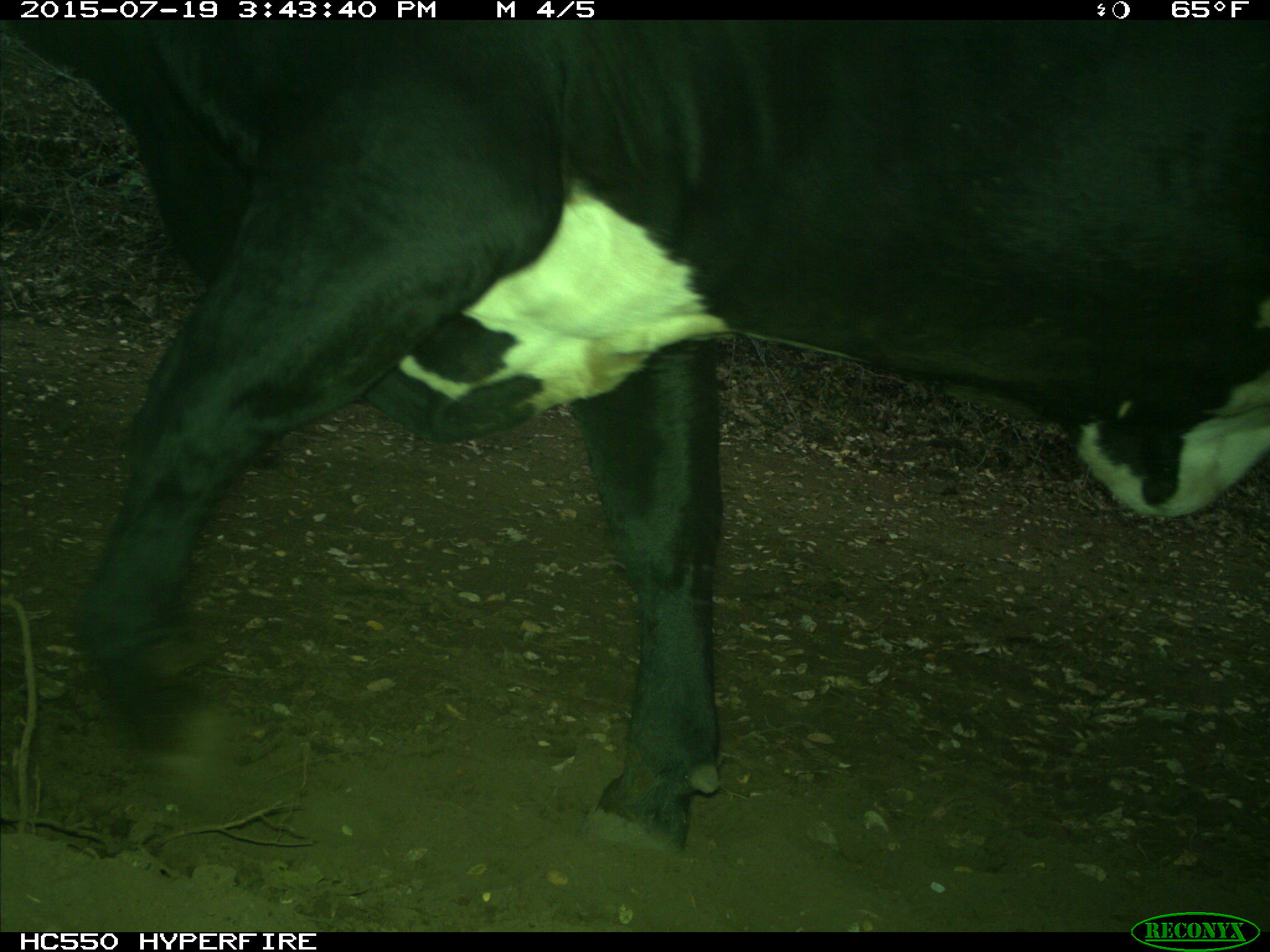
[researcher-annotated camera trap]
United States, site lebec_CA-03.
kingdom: Animalia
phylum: Chordata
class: Mammalia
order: Artiodactyla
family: Bovidae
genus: Bos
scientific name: Bos taurus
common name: domestic cow